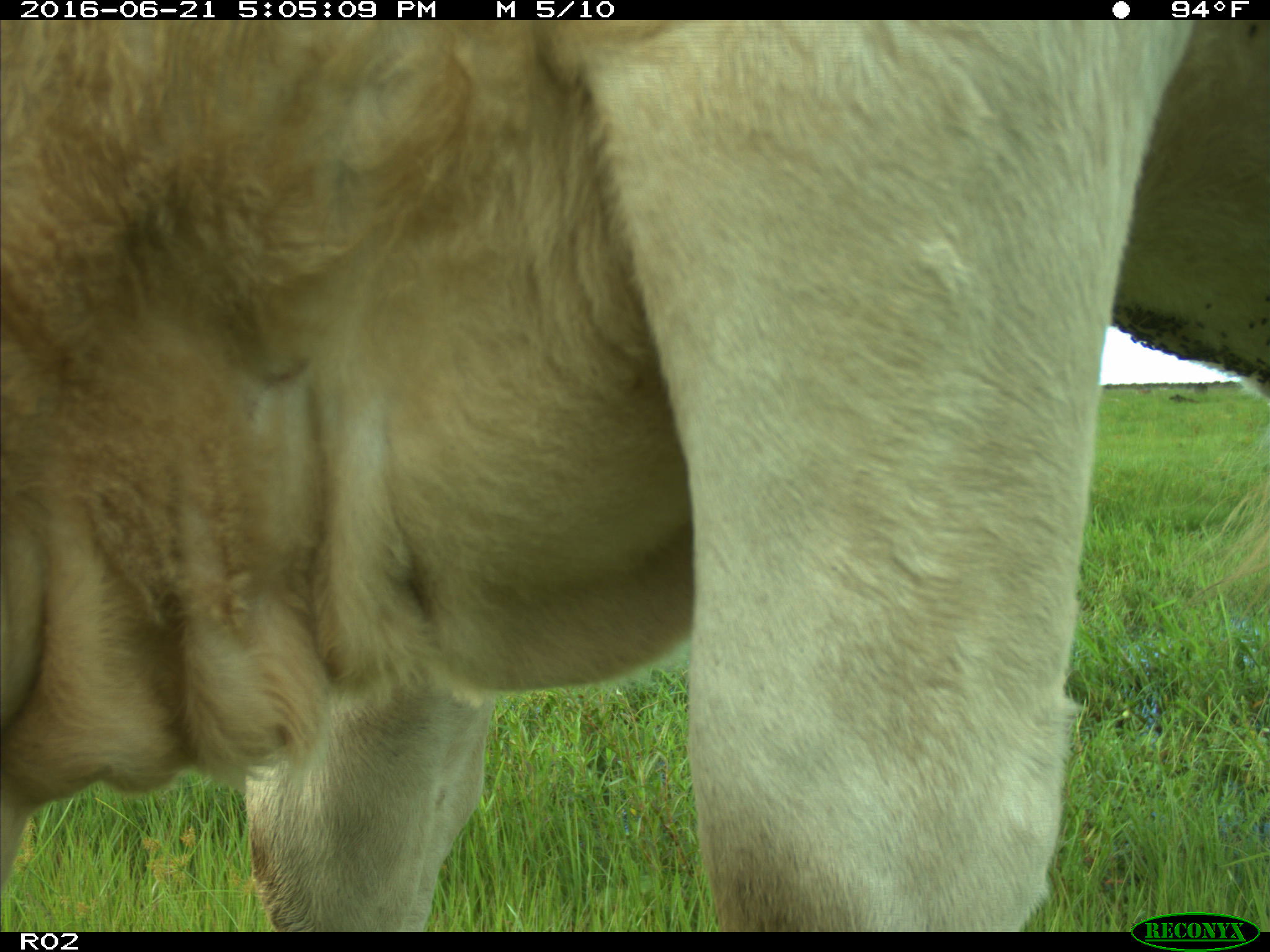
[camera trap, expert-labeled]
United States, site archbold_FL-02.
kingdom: Animalia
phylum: Chordata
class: Mammalia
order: Artiodactyla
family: Bovidae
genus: Bos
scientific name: Bos taurus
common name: domestic cow